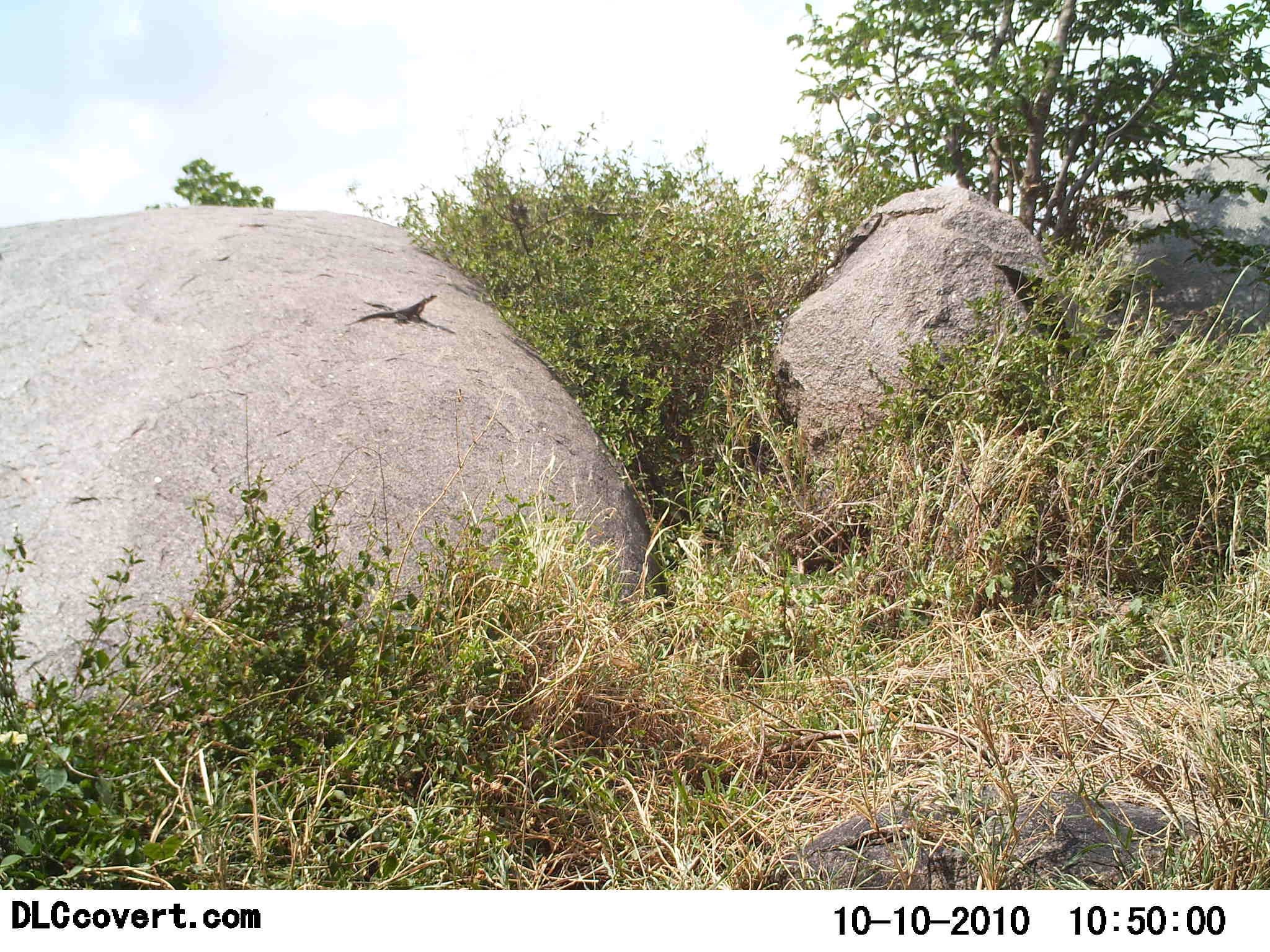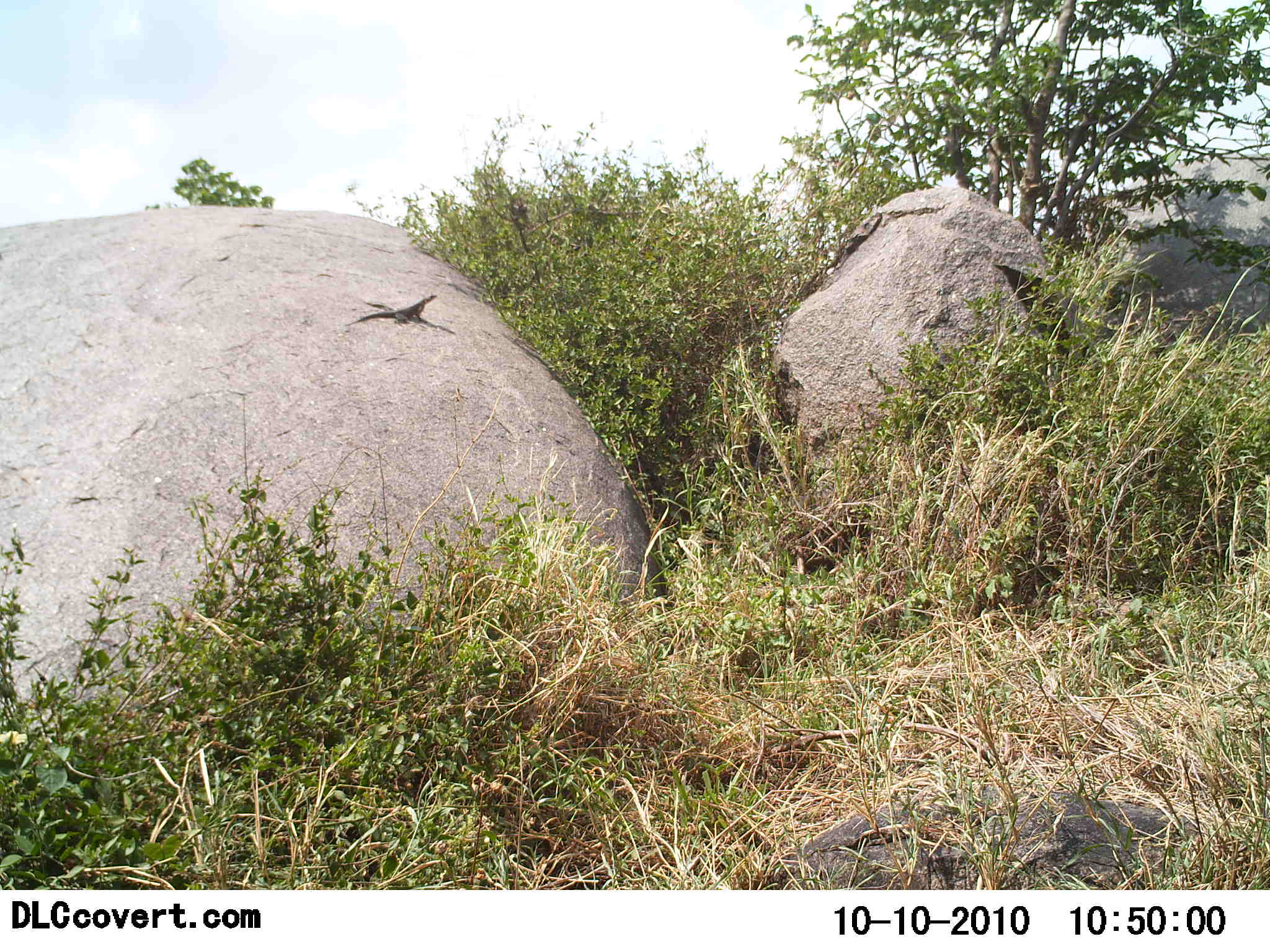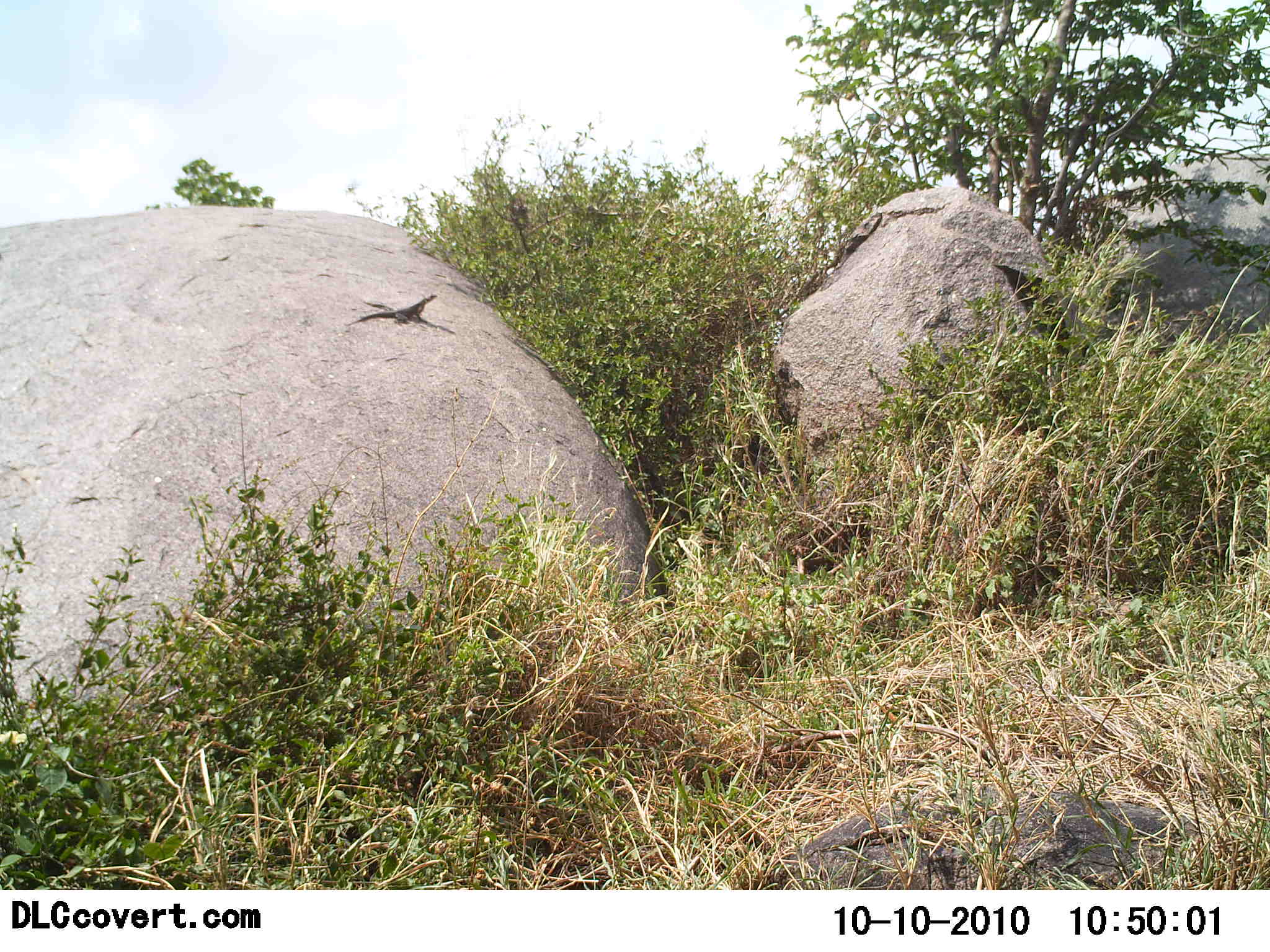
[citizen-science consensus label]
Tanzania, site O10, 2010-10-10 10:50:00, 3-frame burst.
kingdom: Animalia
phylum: Chordata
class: Reptilia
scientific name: Reptilia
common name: reptiles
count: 1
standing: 30%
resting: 80%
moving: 0%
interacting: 0%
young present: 0%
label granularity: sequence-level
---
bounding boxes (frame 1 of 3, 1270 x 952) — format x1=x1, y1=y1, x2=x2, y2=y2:
animal: x1=345, y1=294, x2=438, y2=327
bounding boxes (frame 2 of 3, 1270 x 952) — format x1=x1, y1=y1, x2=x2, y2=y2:
animal: x1=345, y1=294, x2=438, y2=327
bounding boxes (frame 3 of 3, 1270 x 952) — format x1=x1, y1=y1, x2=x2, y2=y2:
animal: x1=345, y1=294, x2=438, y2=327